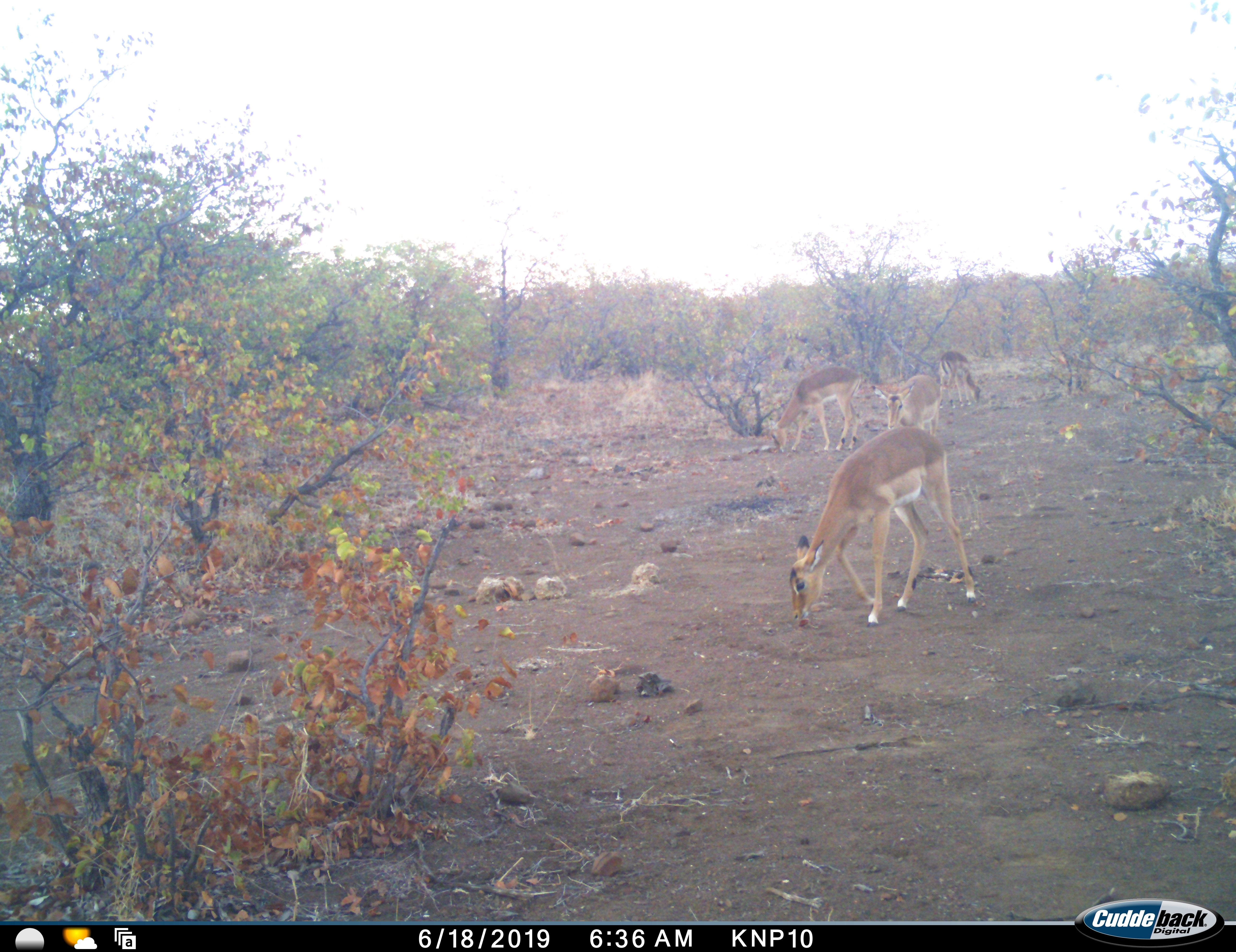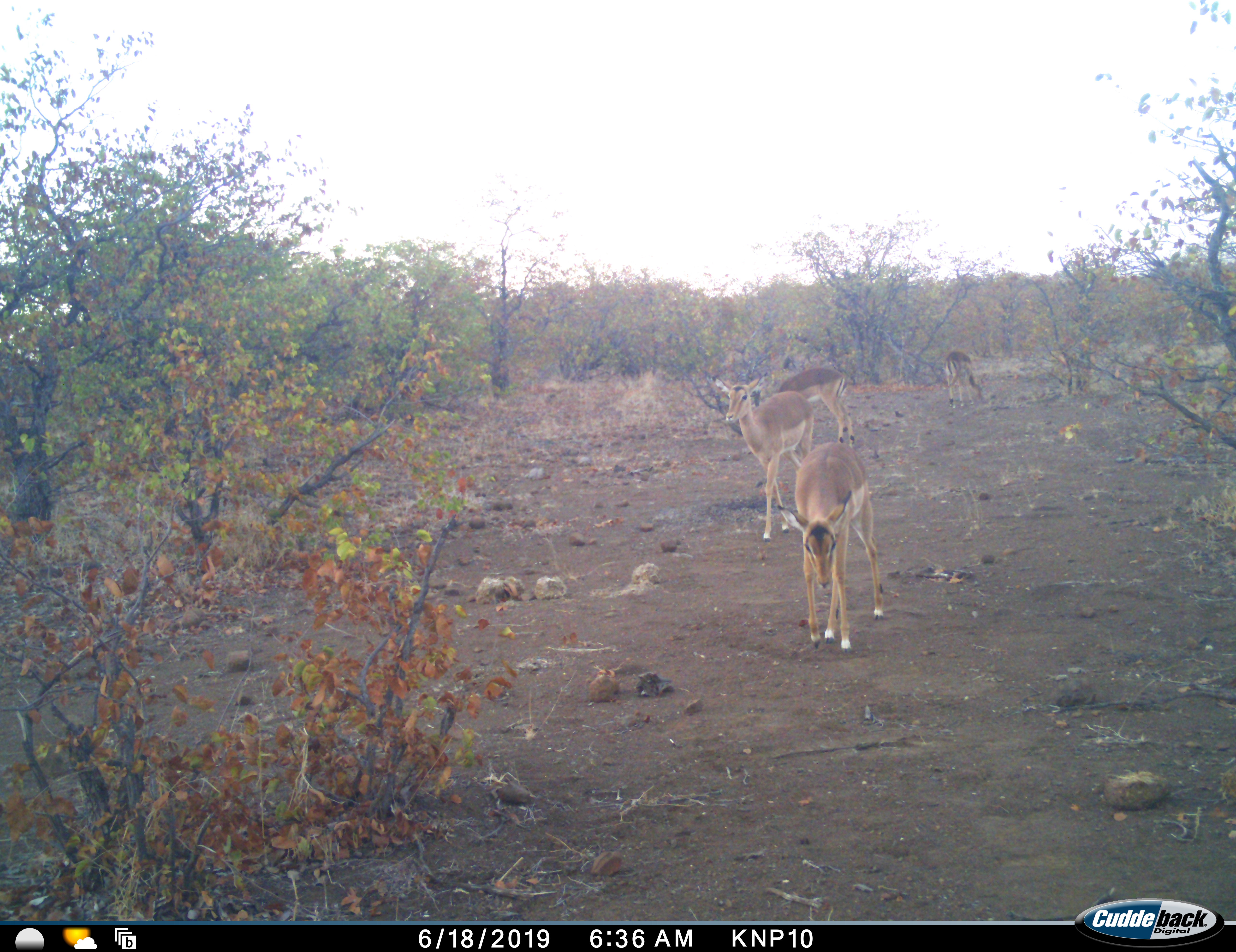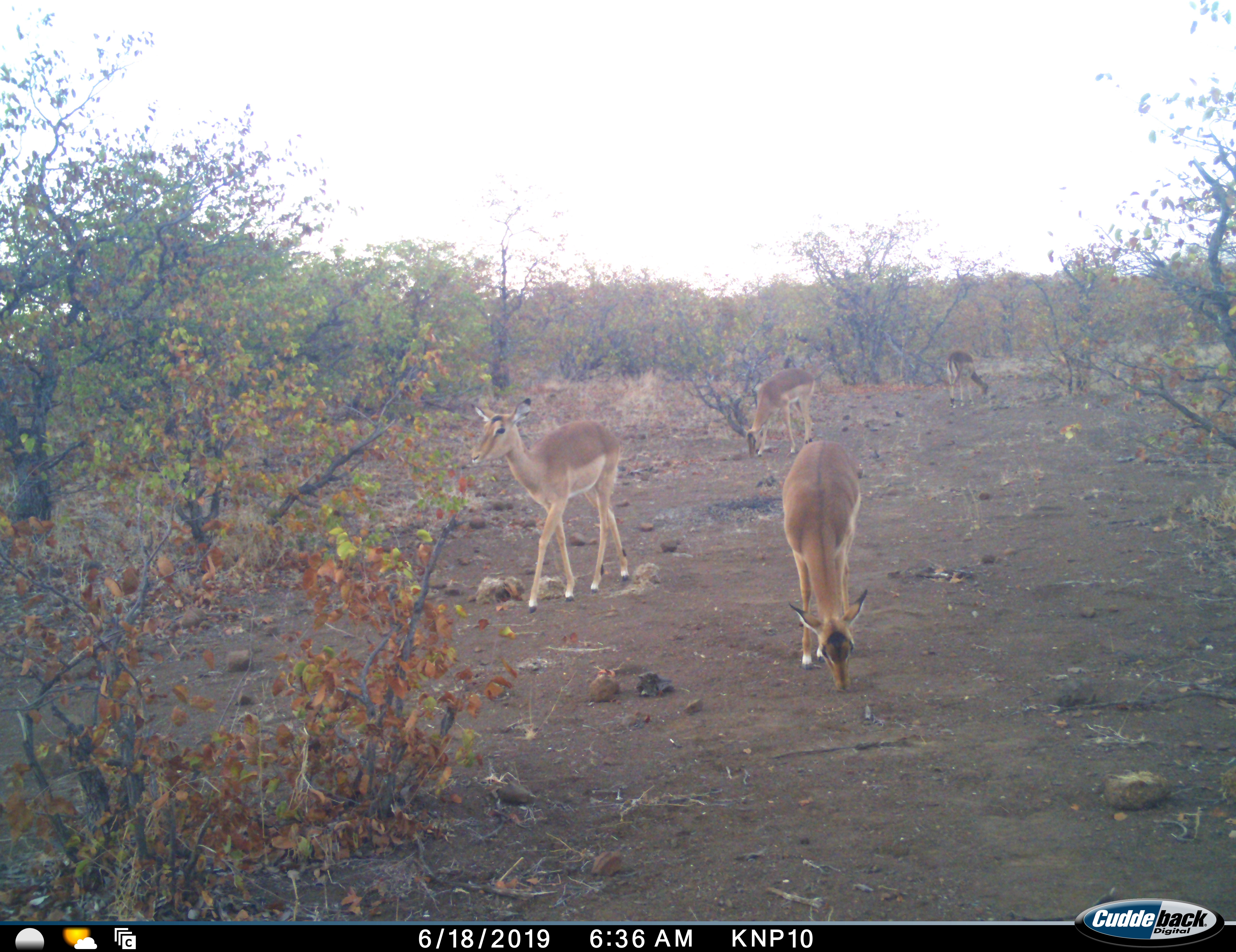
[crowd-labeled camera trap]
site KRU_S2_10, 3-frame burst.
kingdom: Animalia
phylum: Chordata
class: Mammalia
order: Artiodactyla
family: Bovidae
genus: Aepyceros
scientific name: Aepyceros melampus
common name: impala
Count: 4.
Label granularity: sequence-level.